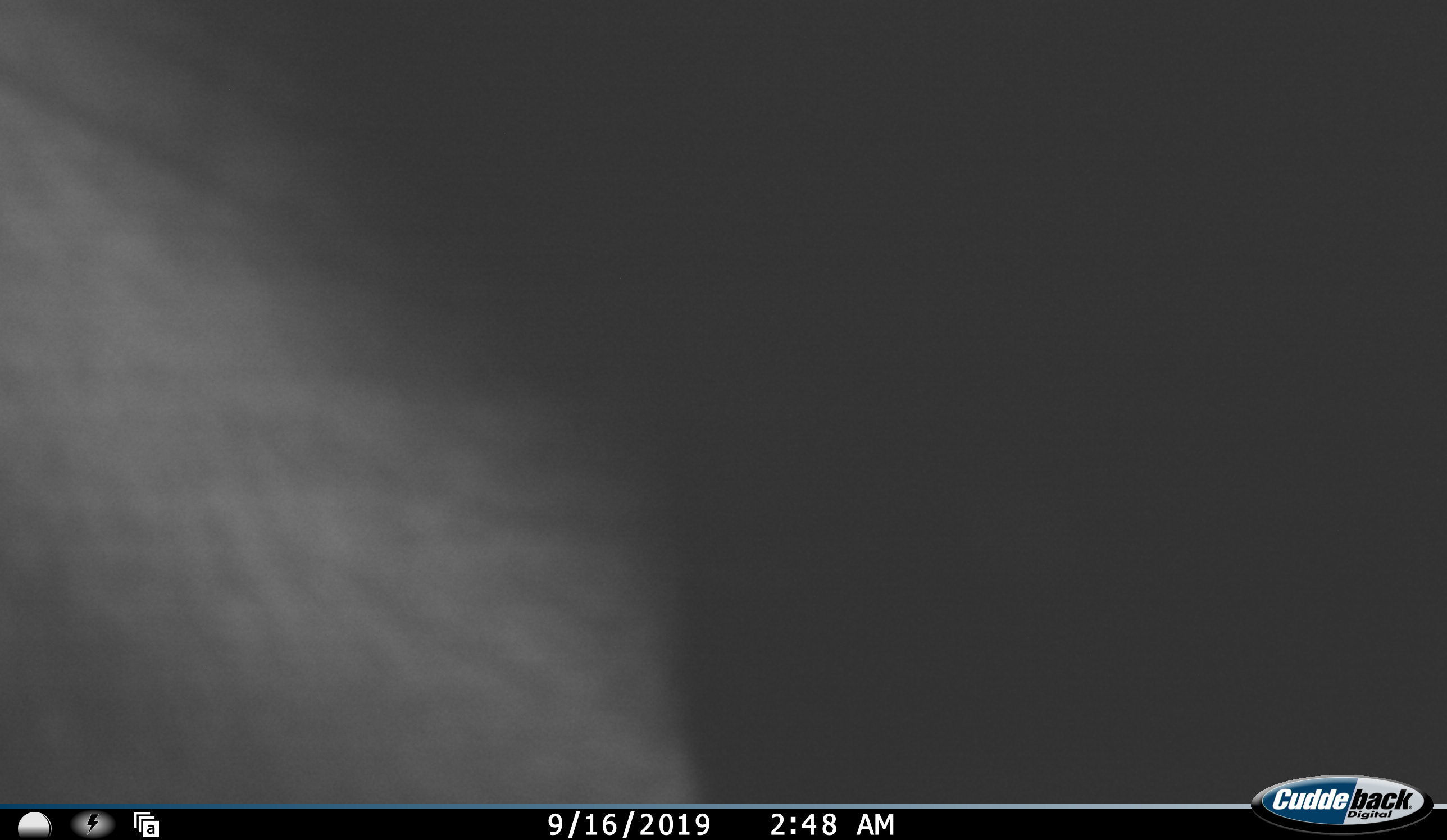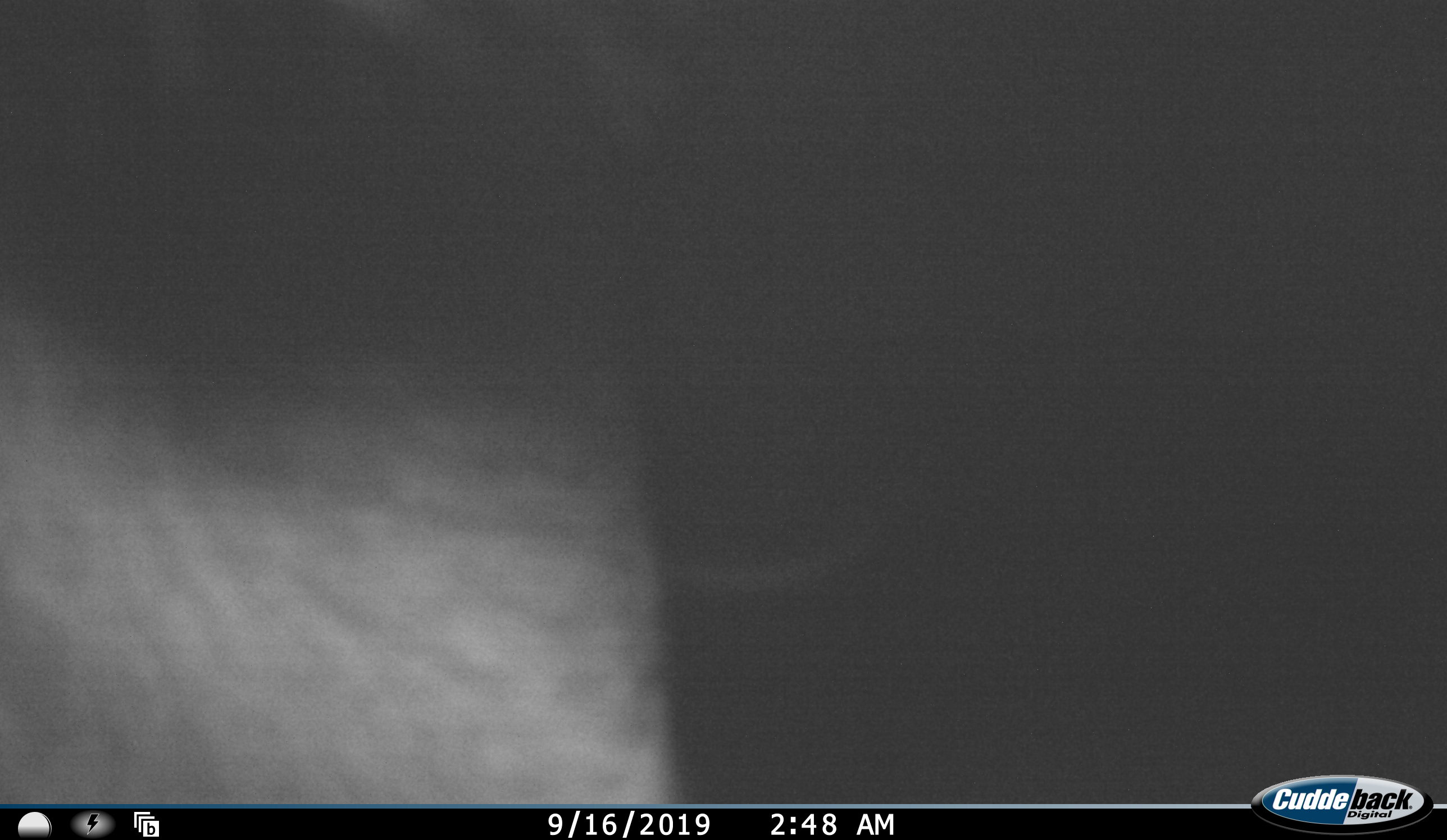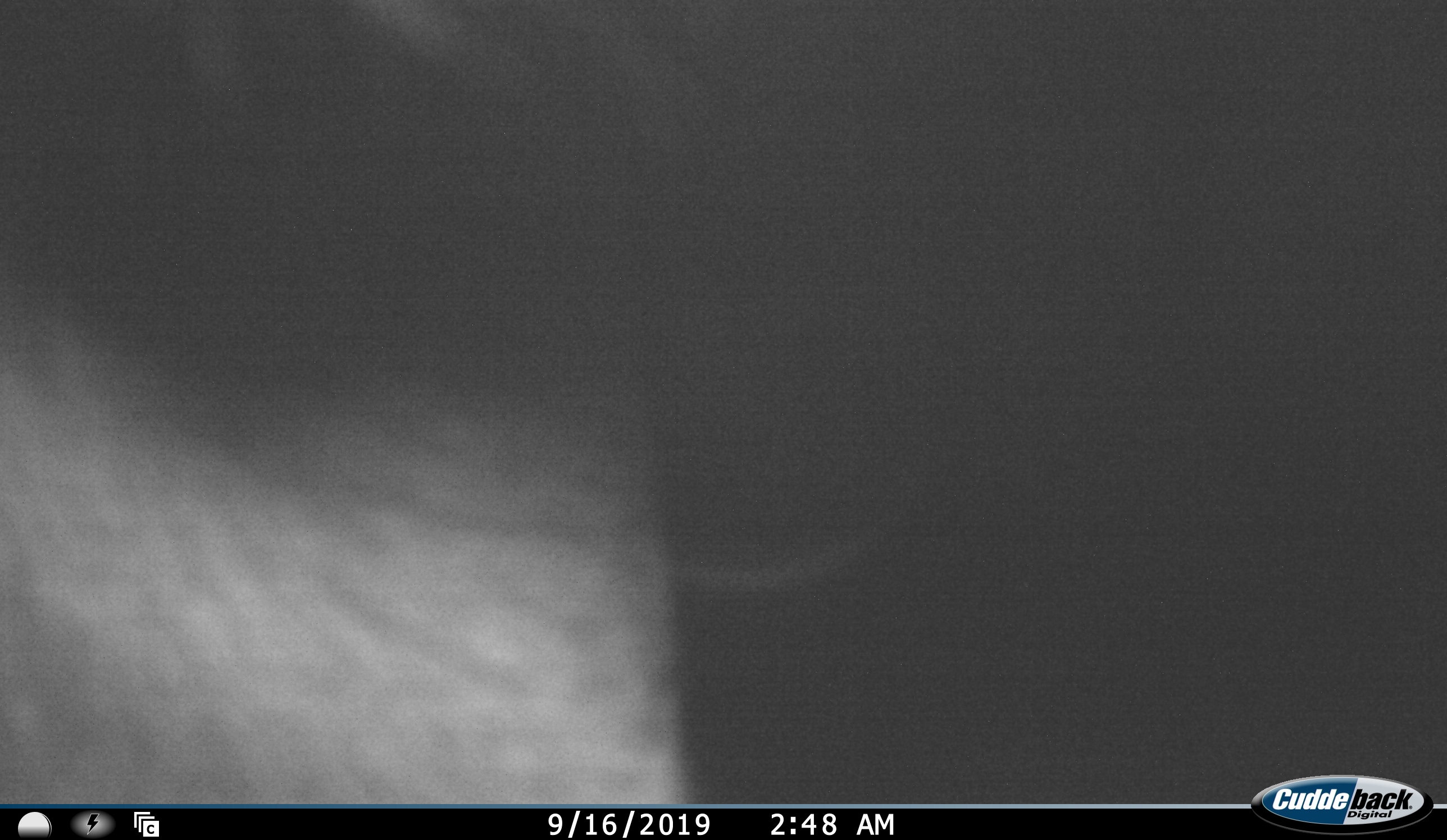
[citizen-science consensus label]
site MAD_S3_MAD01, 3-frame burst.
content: unidentified animal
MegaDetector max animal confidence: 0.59